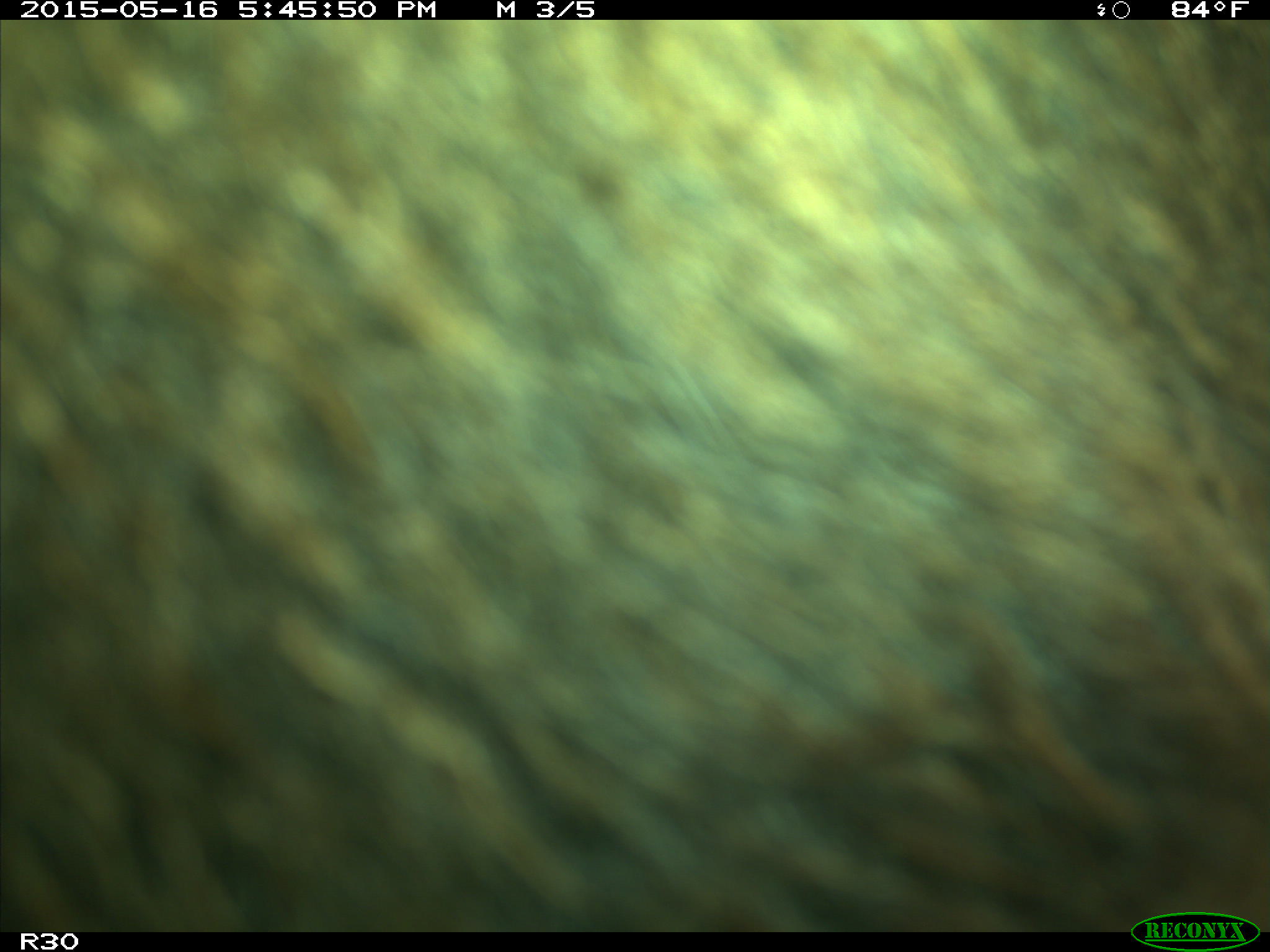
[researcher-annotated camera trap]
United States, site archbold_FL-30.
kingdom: Animalia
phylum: Chordata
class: Mammalia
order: Artiodactyla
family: Bovidae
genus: Bos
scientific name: Bos taurus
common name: domestic cow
Bos taurus (domestic cow).